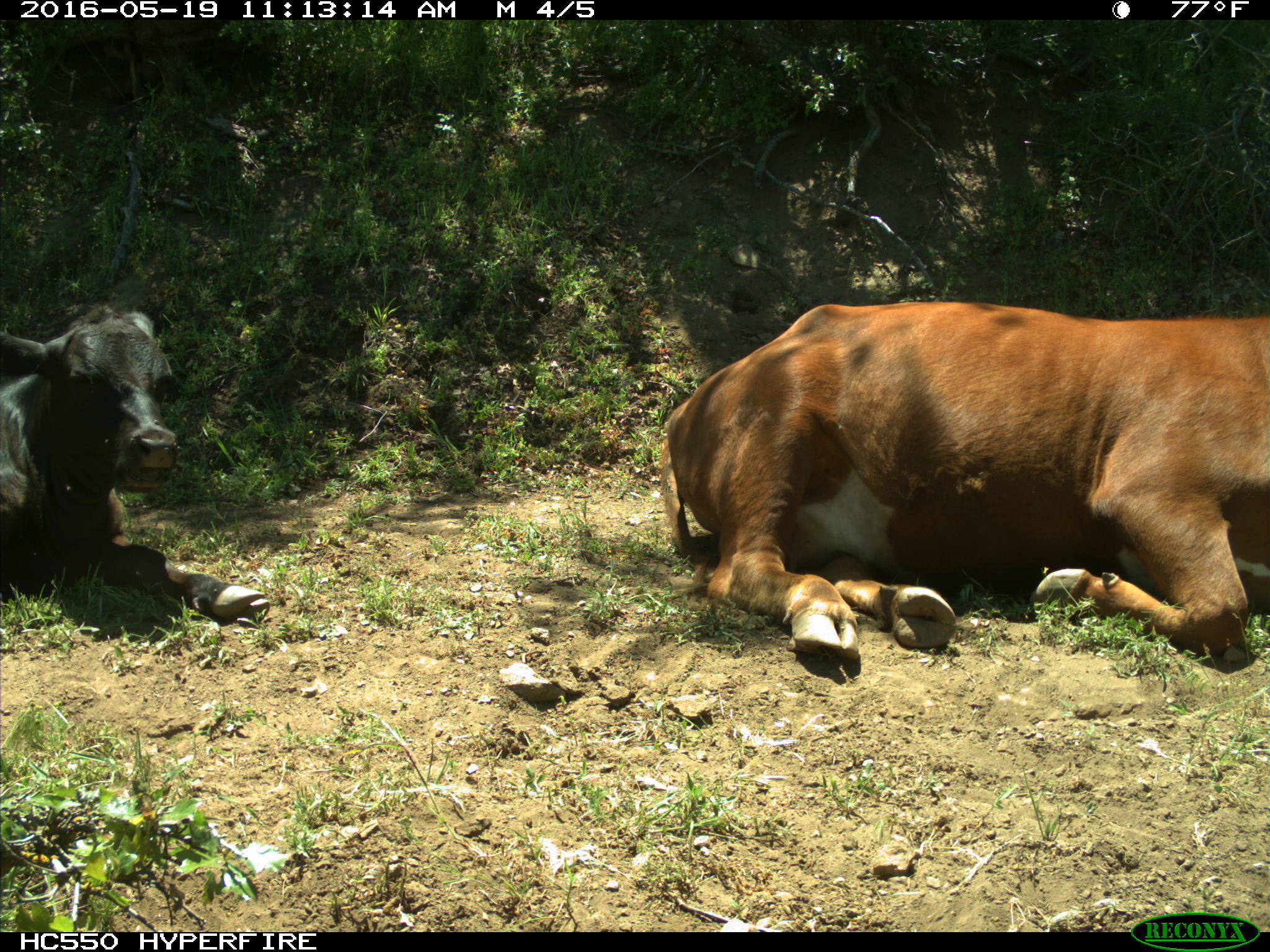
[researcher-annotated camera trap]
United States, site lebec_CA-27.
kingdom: Animalia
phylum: Chordata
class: Mammalia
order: Artiodactyla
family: Bovidae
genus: Bos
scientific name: Bos taurus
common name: domestic cow